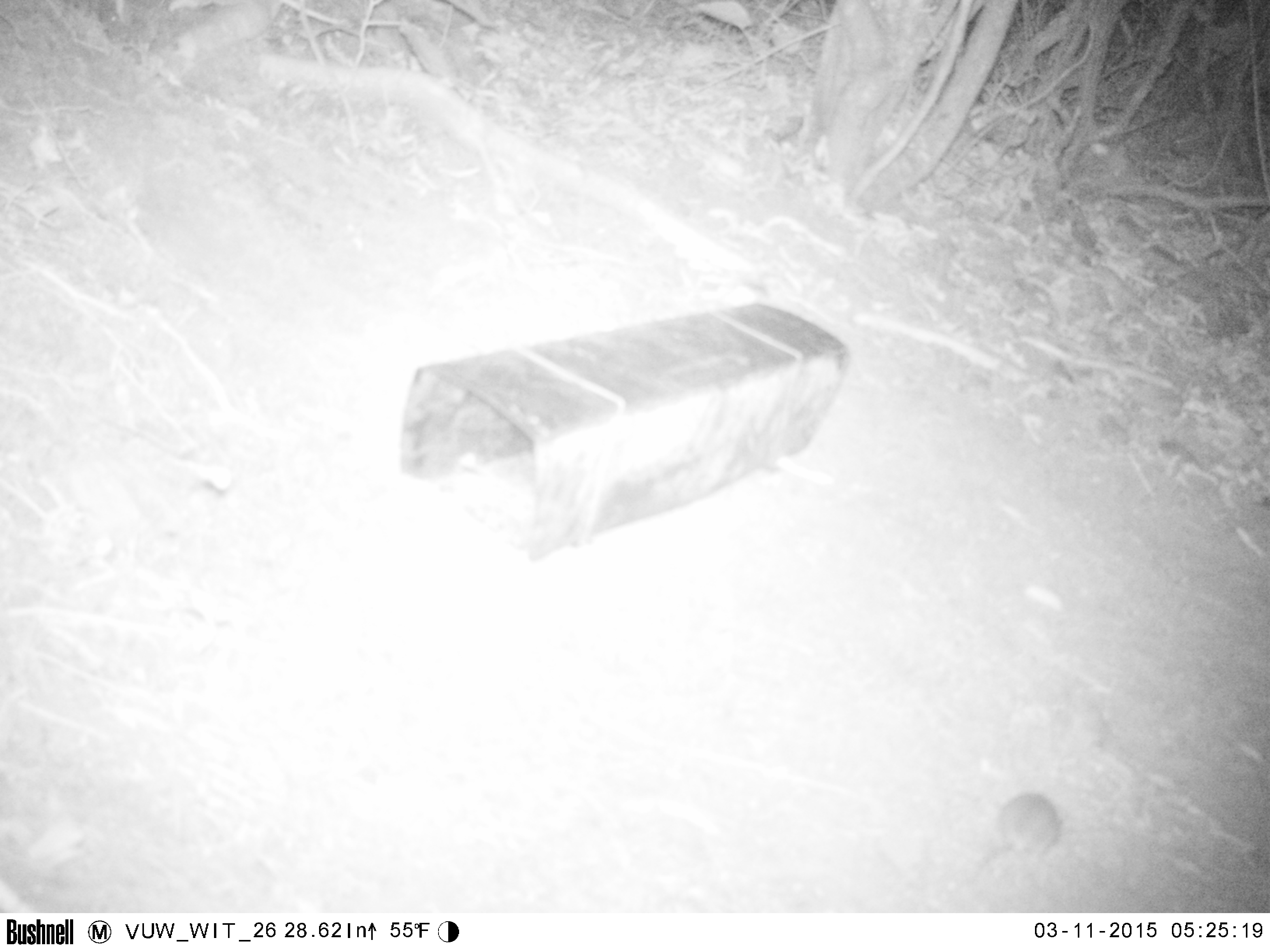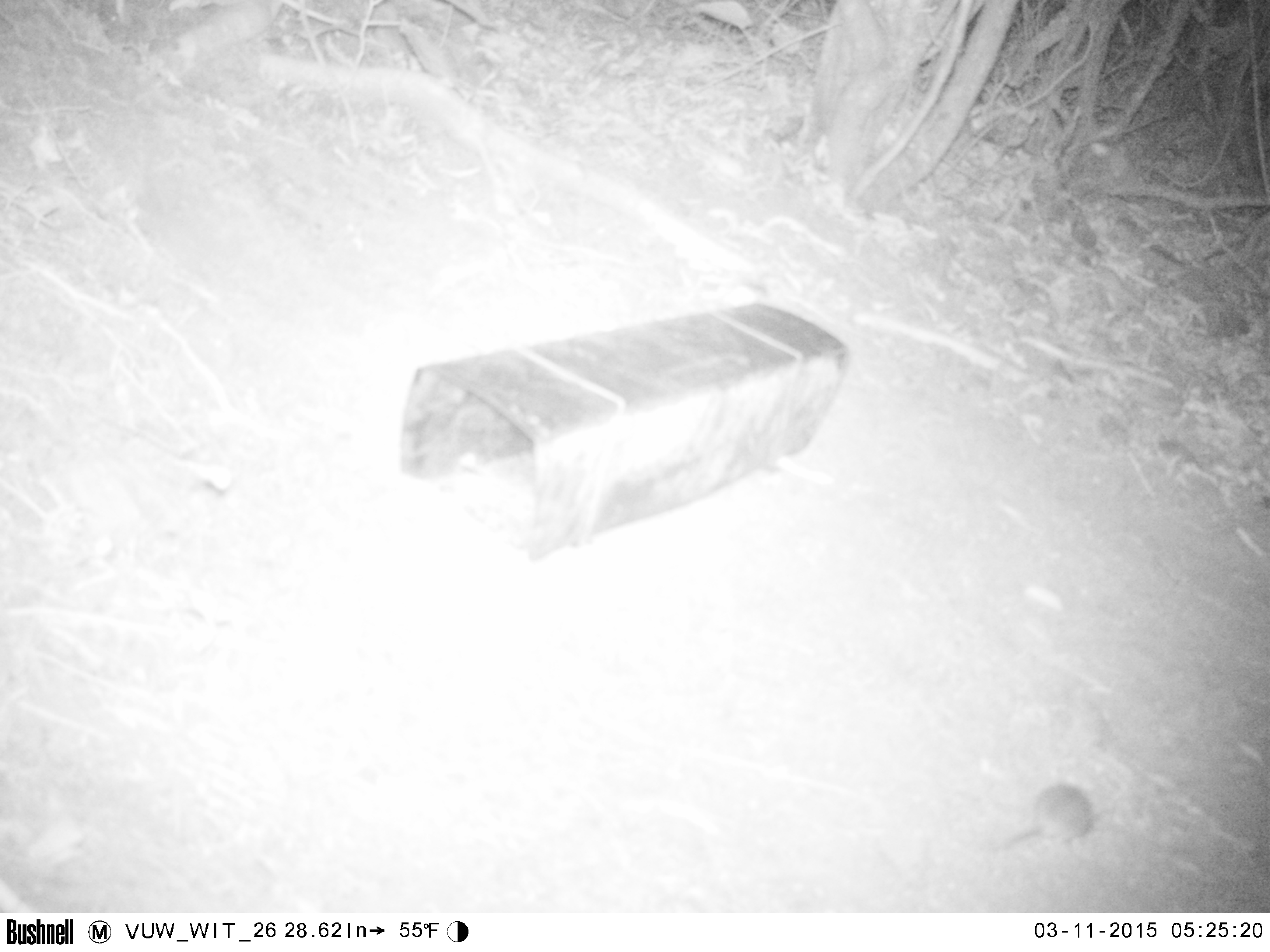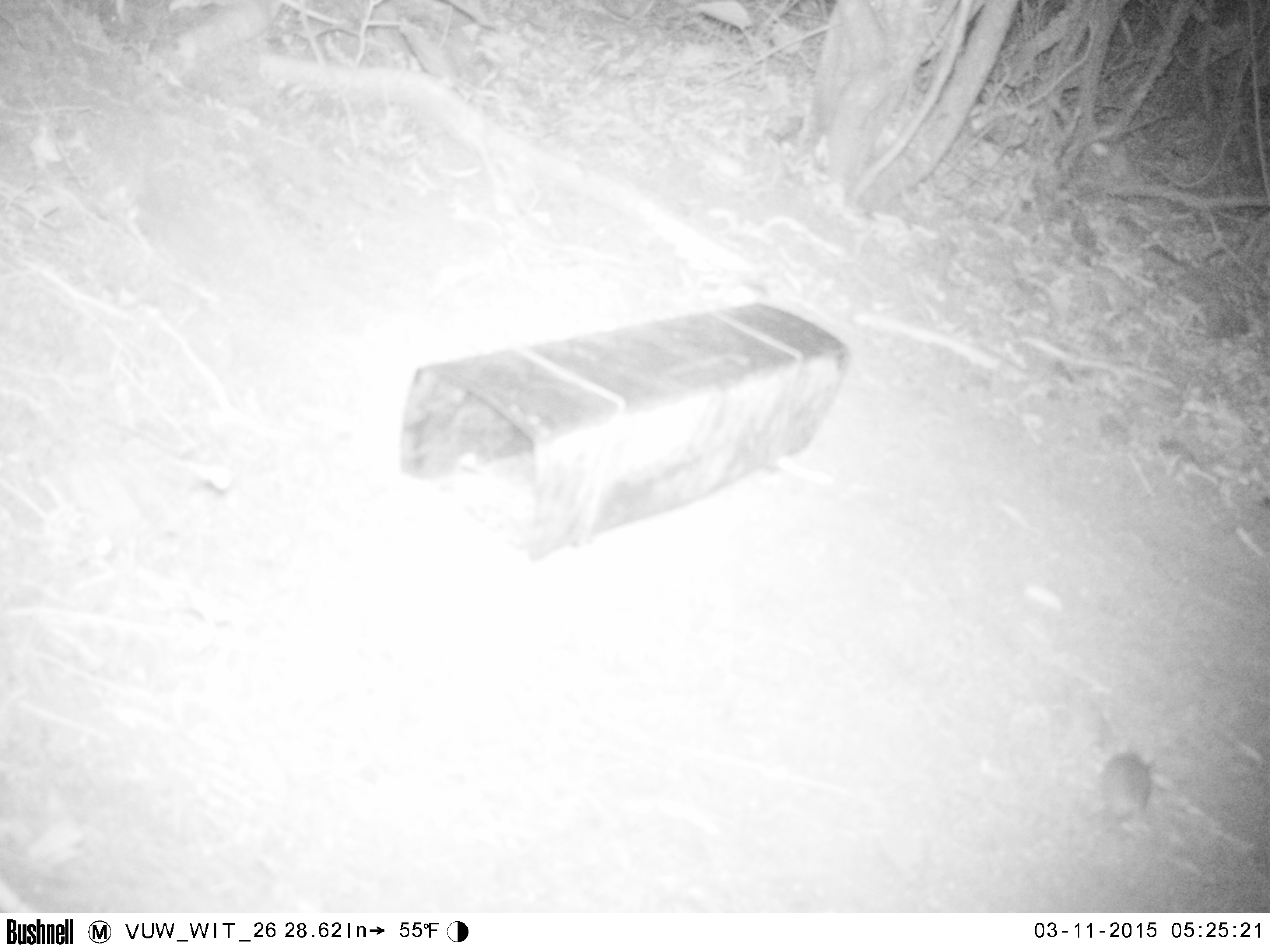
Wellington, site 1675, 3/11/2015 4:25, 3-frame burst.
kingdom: Animalia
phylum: Chordata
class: Mammalia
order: Rodentia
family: Muridae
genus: Mus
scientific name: Mus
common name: mouse